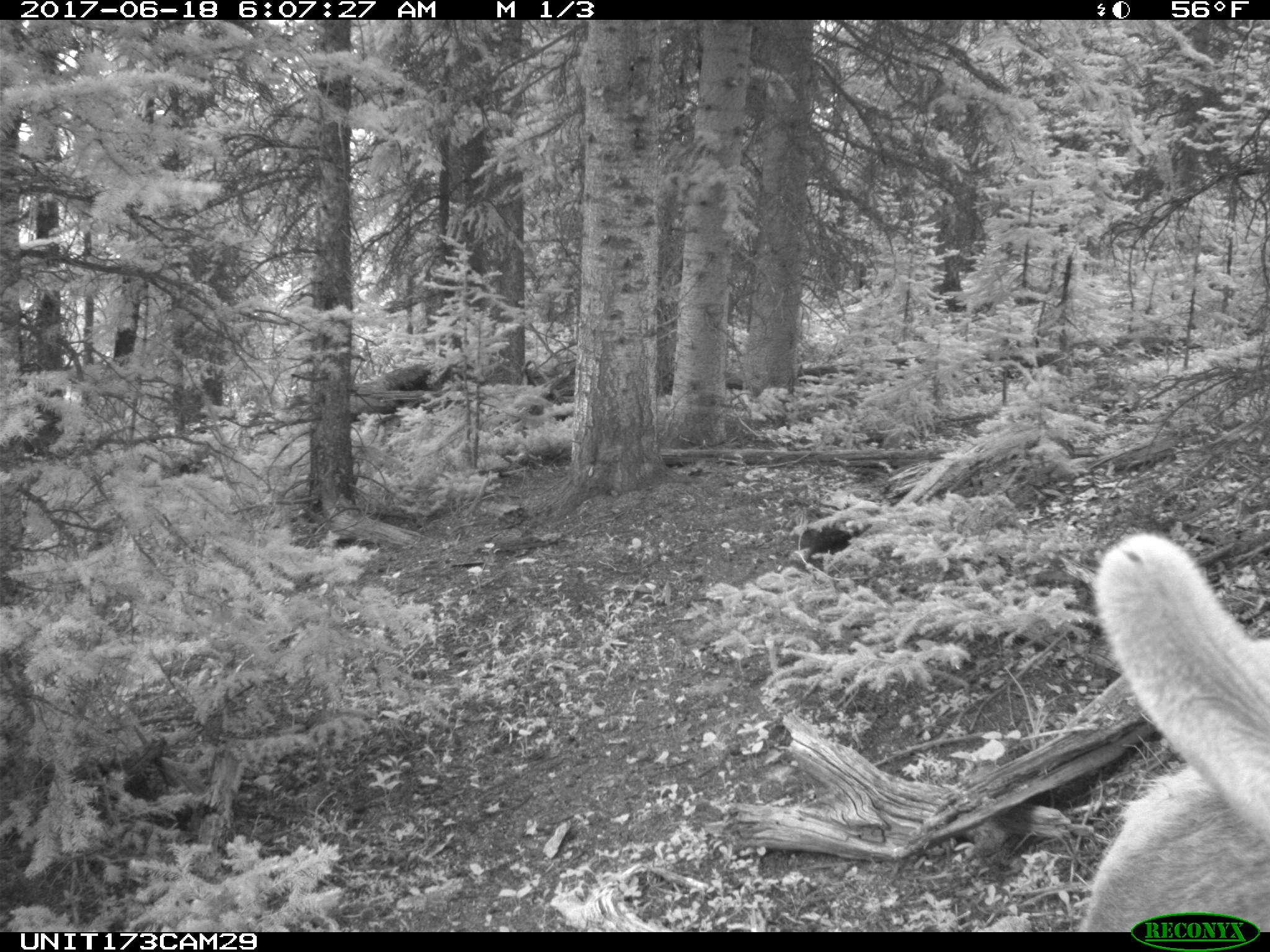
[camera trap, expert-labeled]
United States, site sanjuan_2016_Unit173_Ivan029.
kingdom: Animalia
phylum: Chordata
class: Mammalia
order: Artiodactyla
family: Cervidae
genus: Cervus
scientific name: Cervus elaphus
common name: red deer